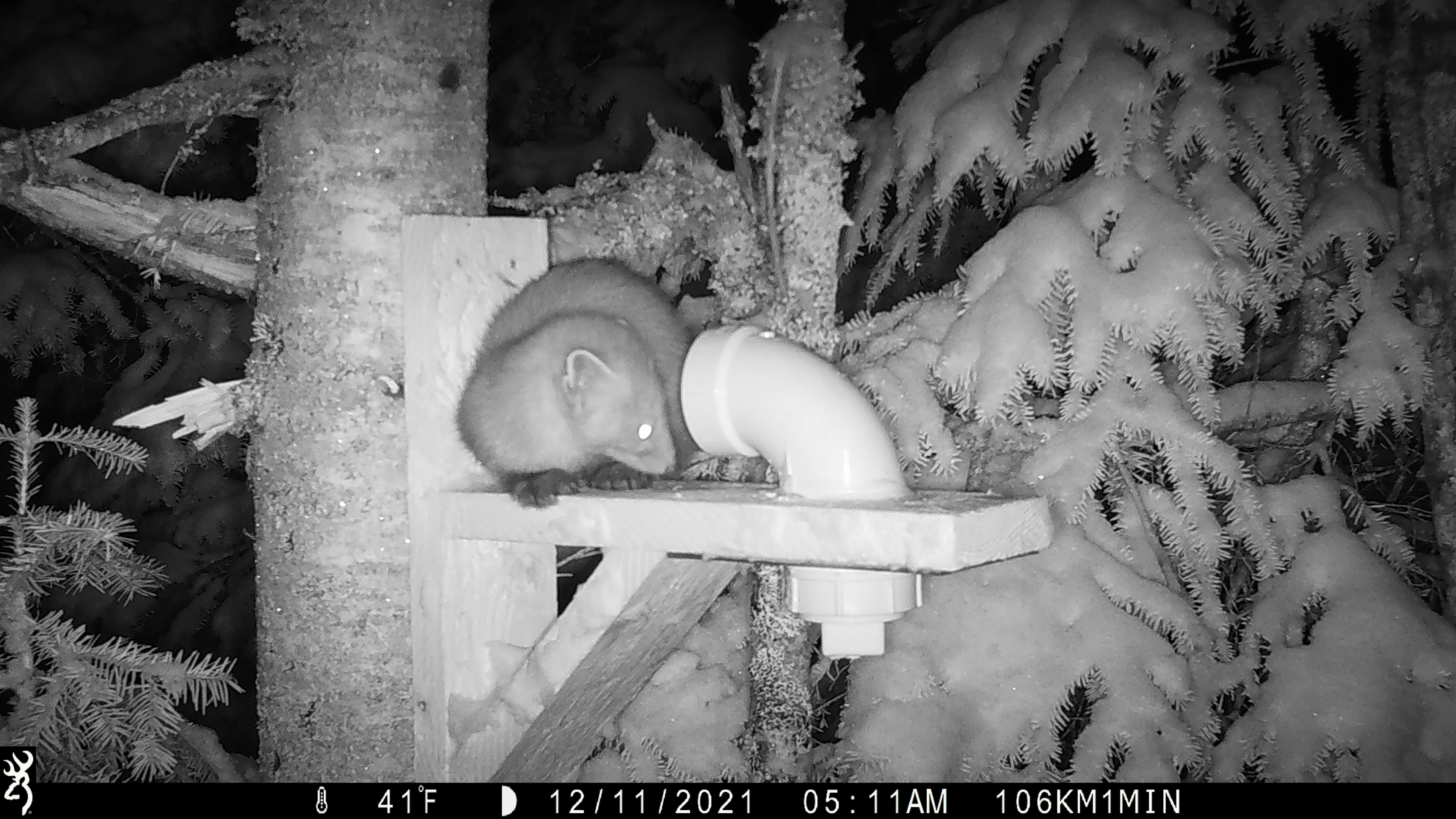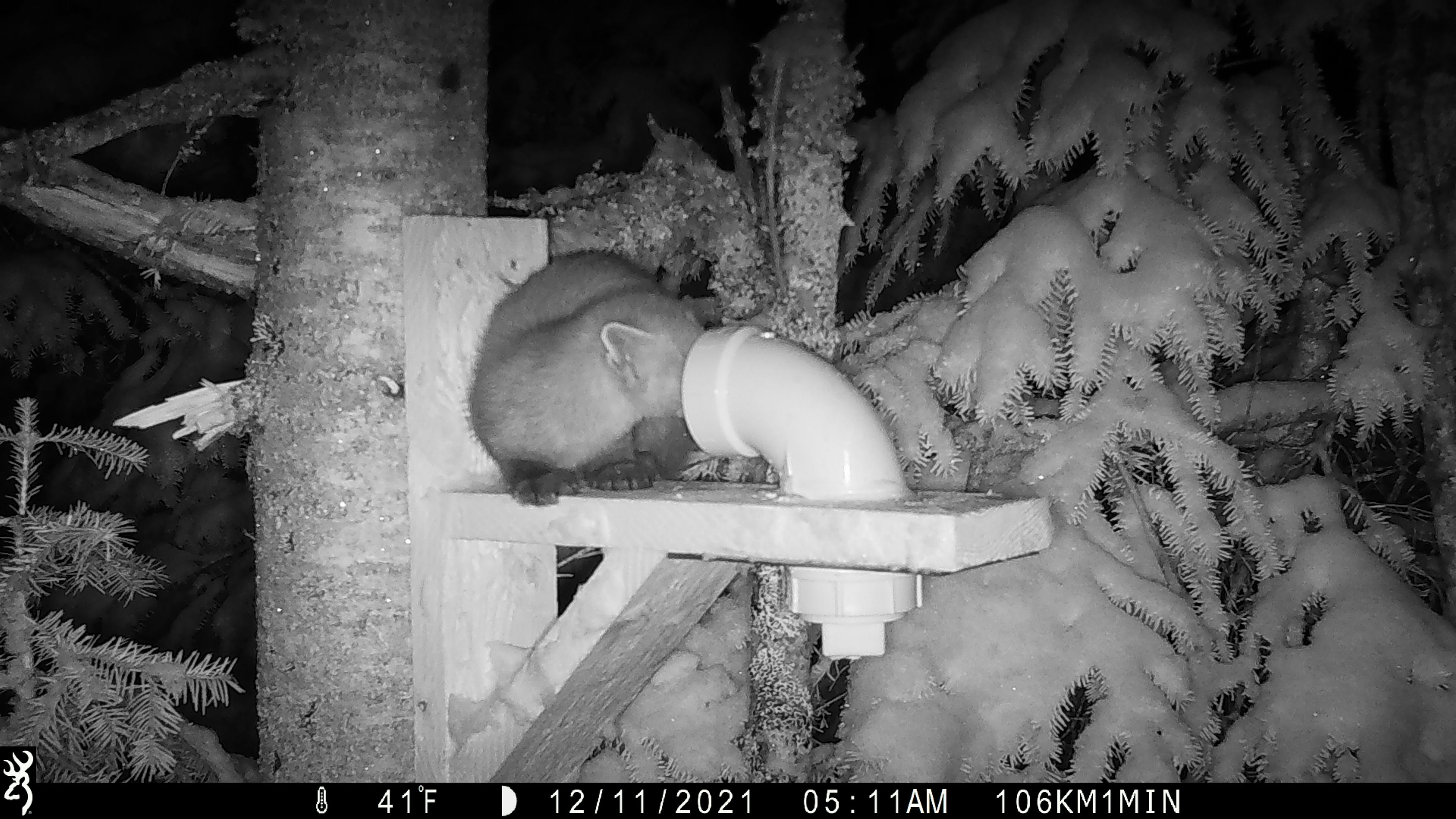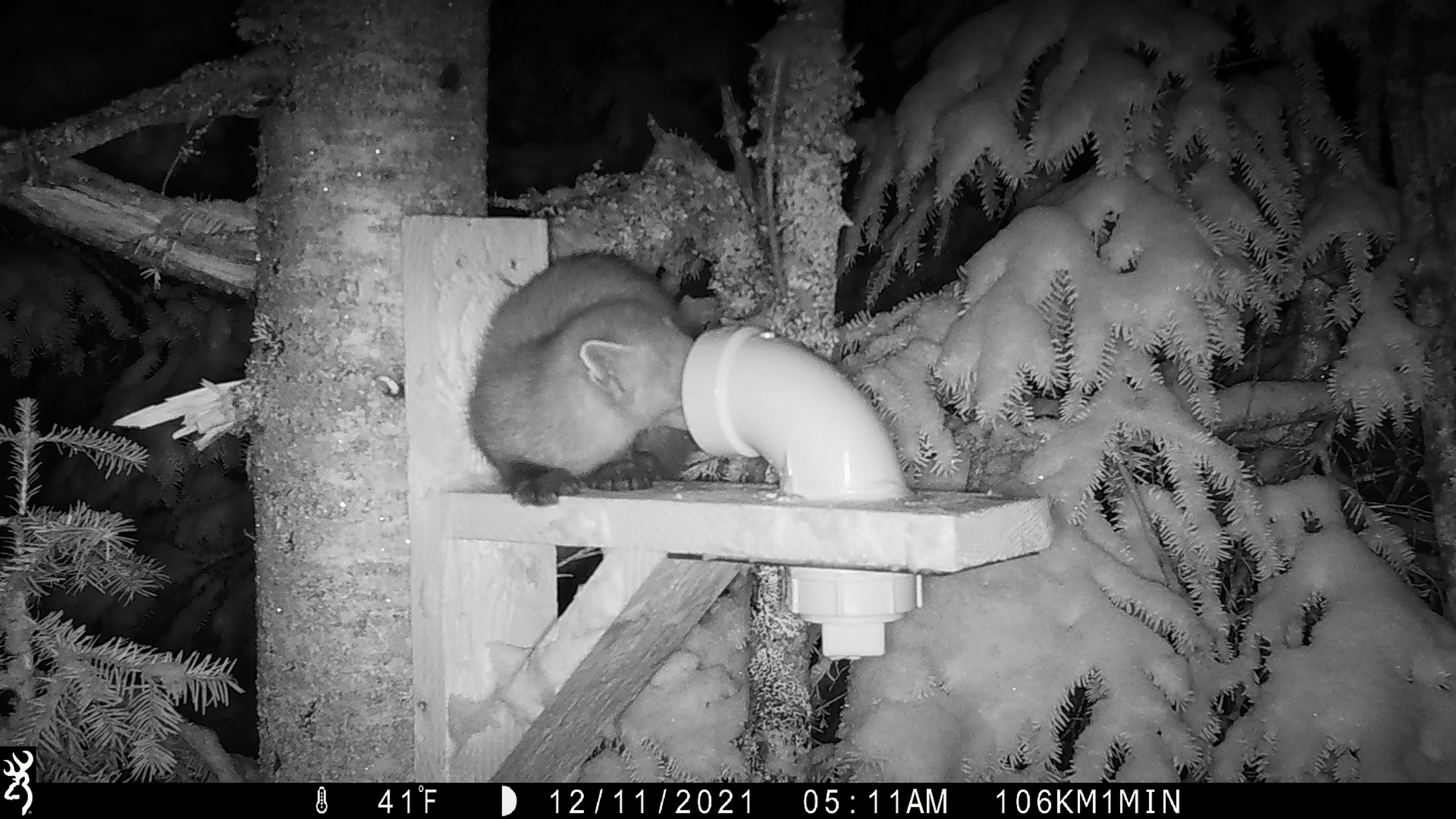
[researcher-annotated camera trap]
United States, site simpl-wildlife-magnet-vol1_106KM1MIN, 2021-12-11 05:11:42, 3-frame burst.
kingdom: Animalia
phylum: Chordata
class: Mammalia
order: Carnivora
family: Mustelidae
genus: Martes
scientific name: Martes americana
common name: american marten